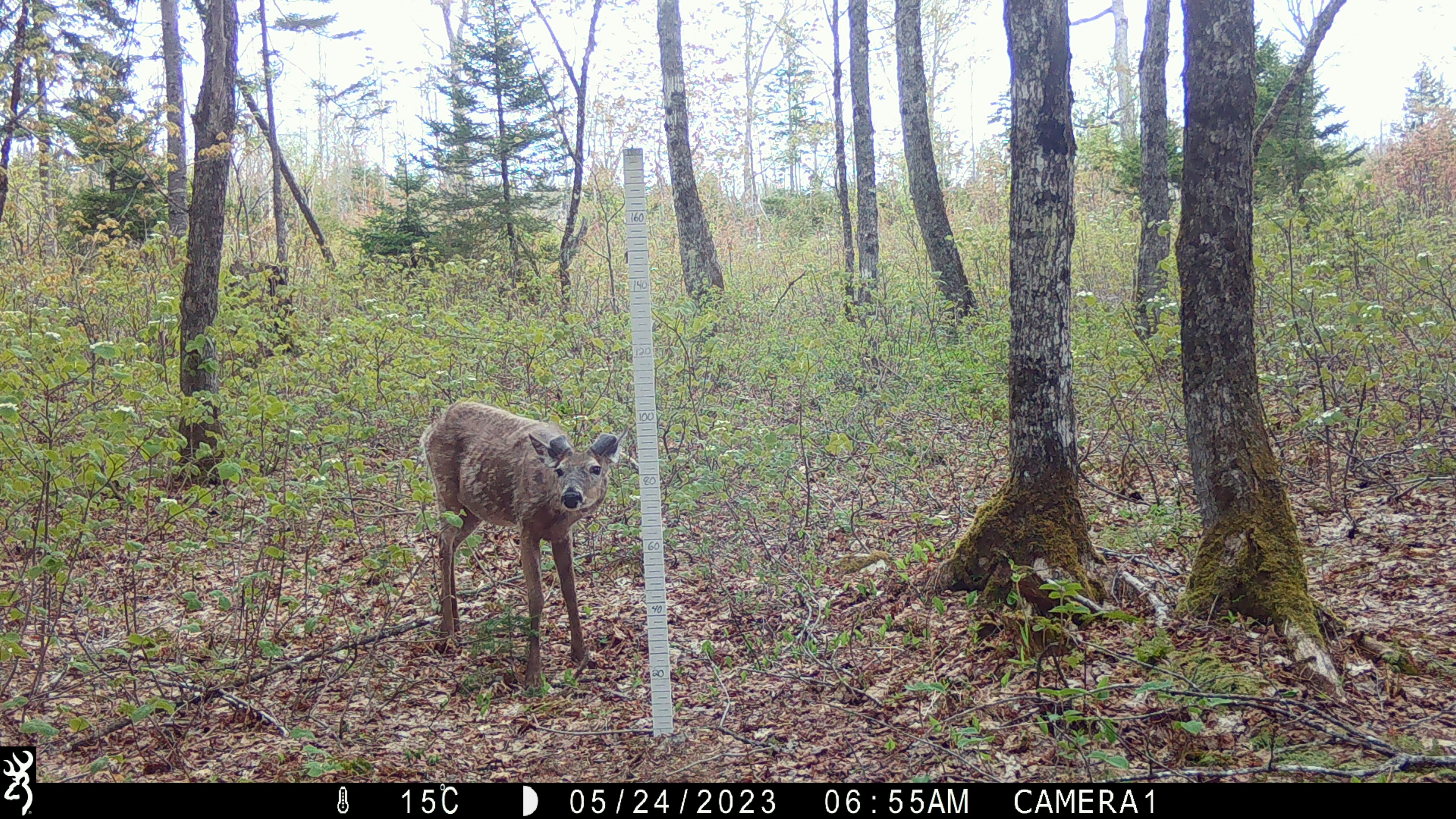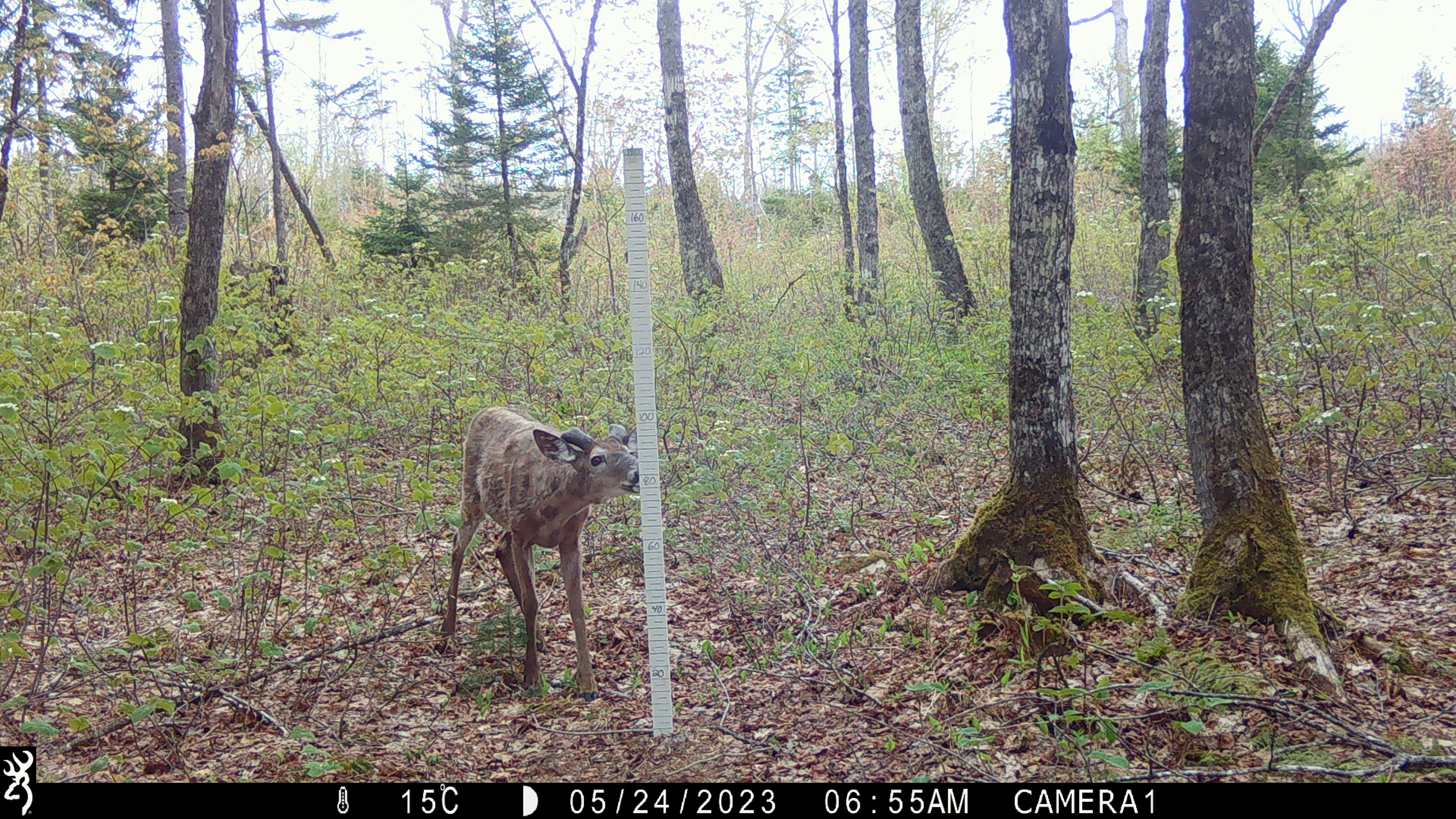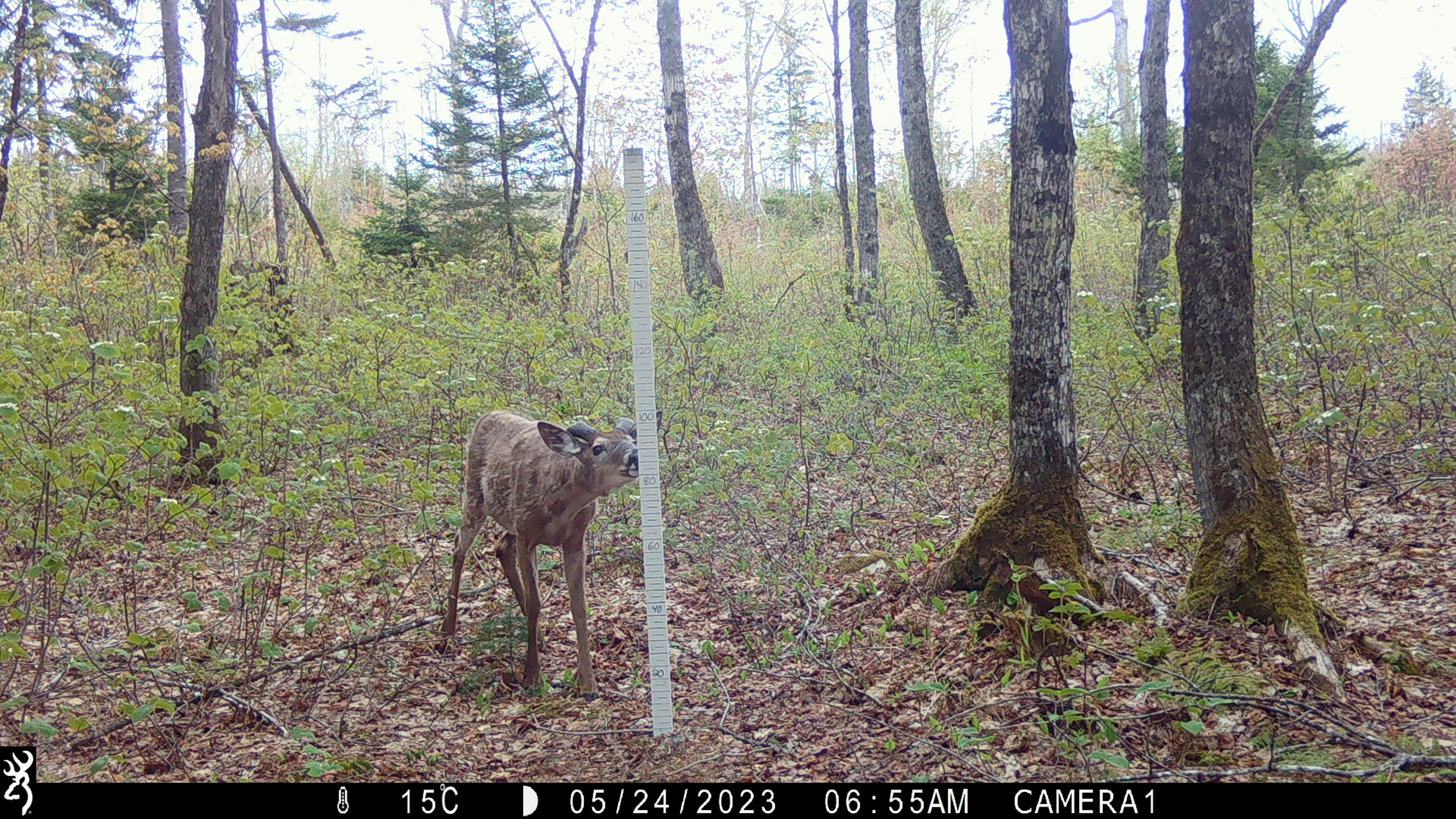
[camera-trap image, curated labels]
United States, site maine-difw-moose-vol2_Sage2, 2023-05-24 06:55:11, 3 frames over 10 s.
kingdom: Animalia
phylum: Chordata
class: Mammalia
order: Artiodactyla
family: Cervidae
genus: Odocoileus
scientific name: Odocoileus virginianus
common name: white-tailed deer